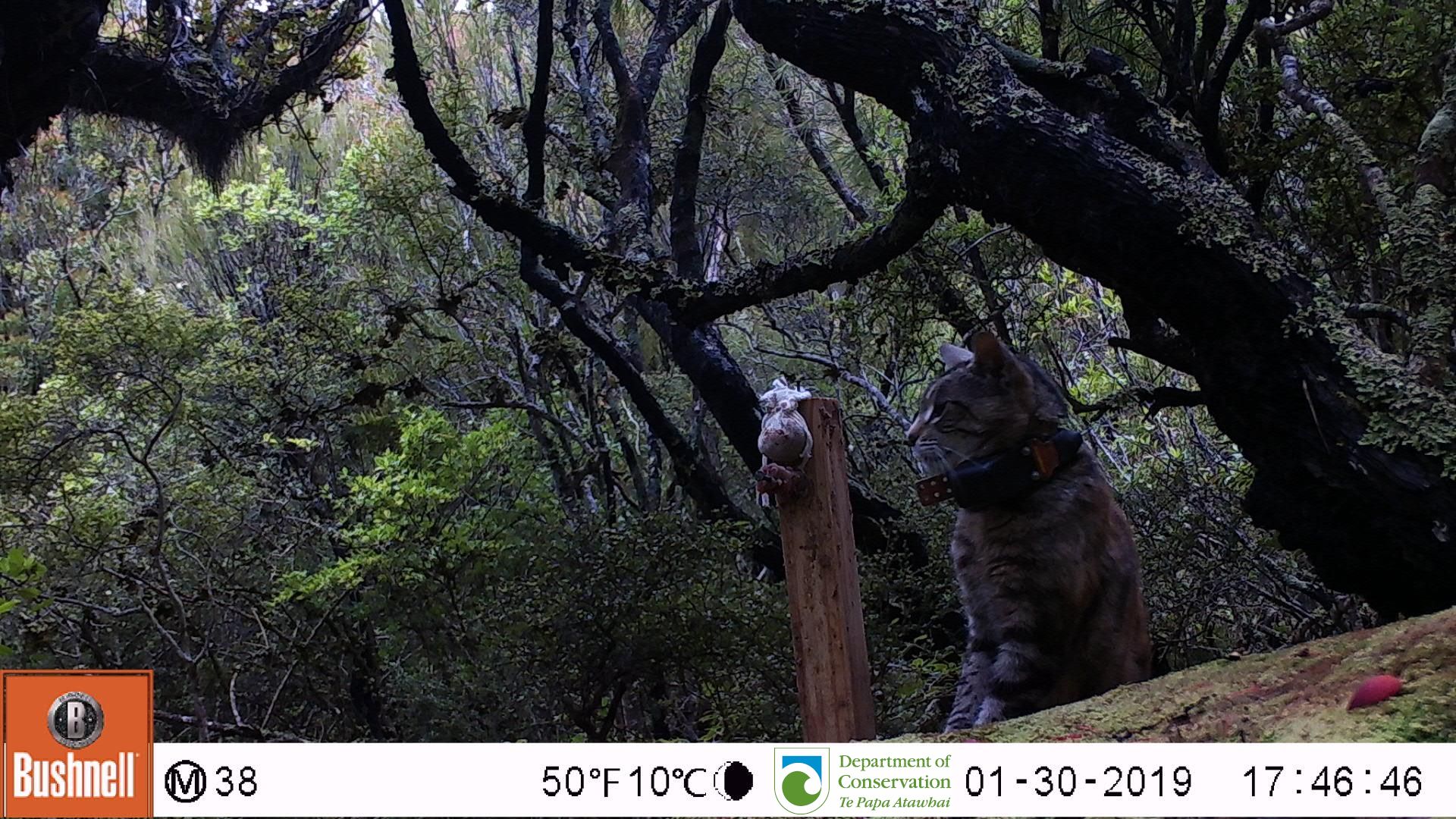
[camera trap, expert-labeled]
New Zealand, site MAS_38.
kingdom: Animalia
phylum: Chordata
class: Mammalia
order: Carnivora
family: Felidae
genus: Felis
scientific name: Felis catus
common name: domestic cat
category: cat